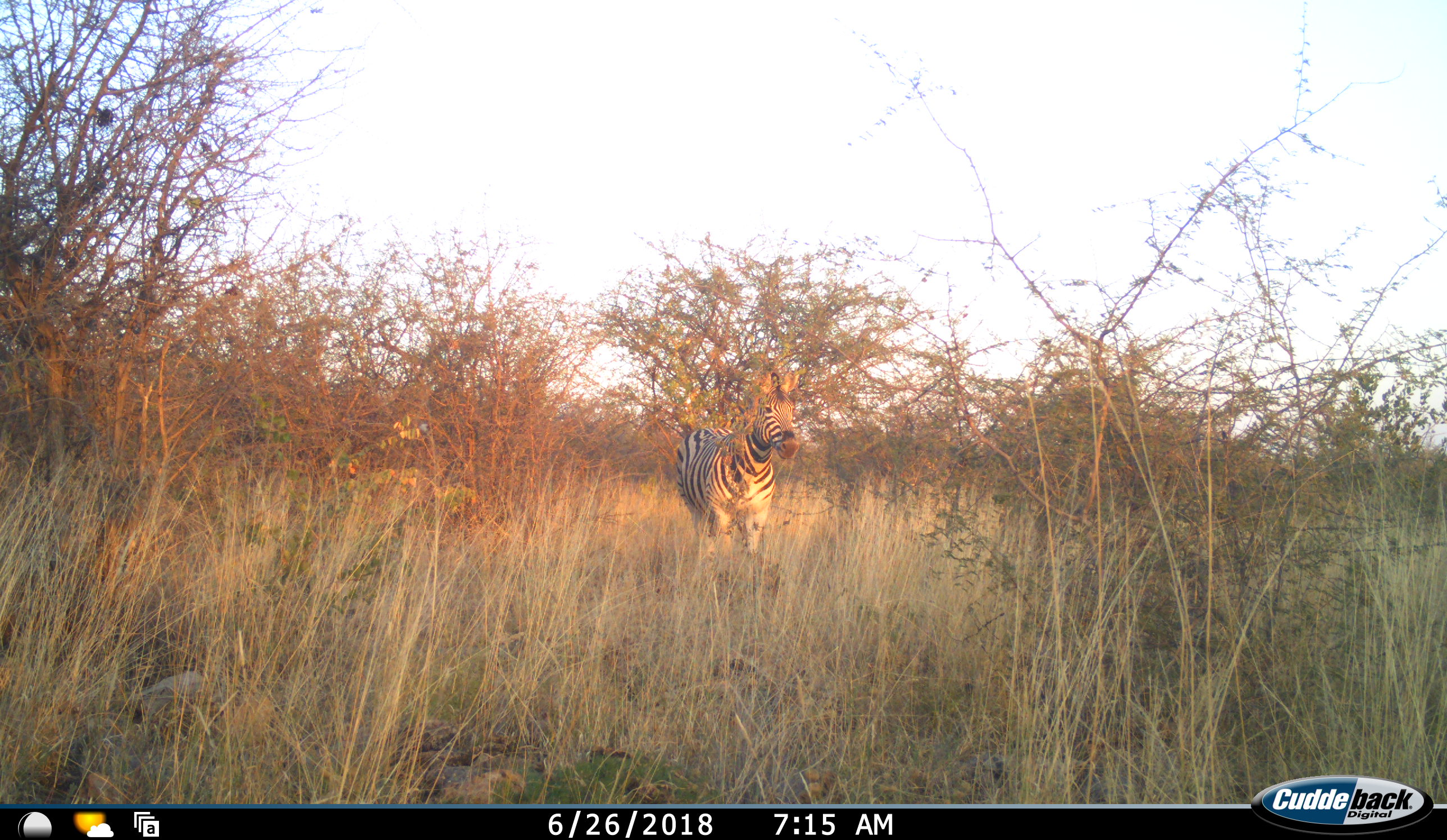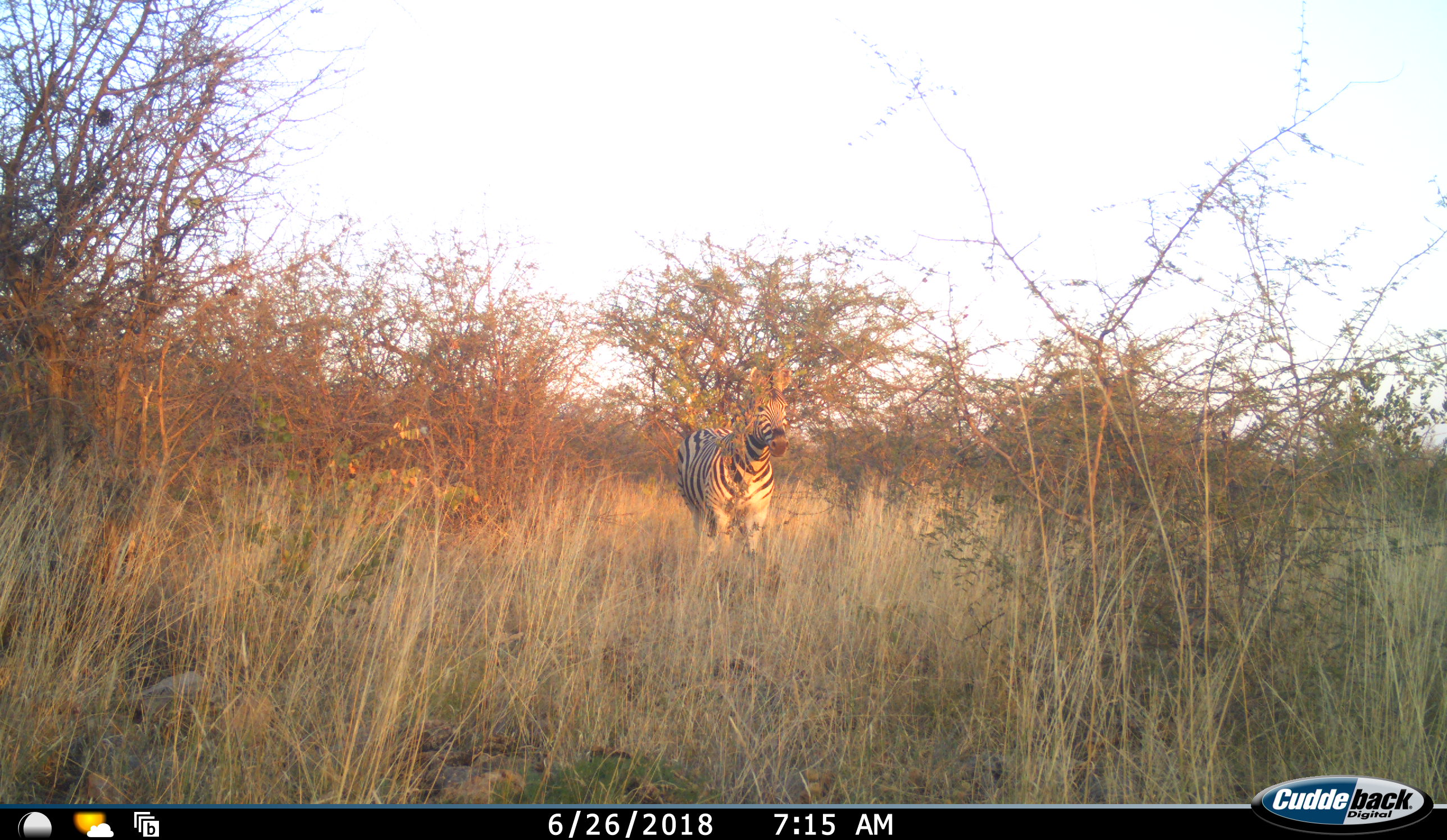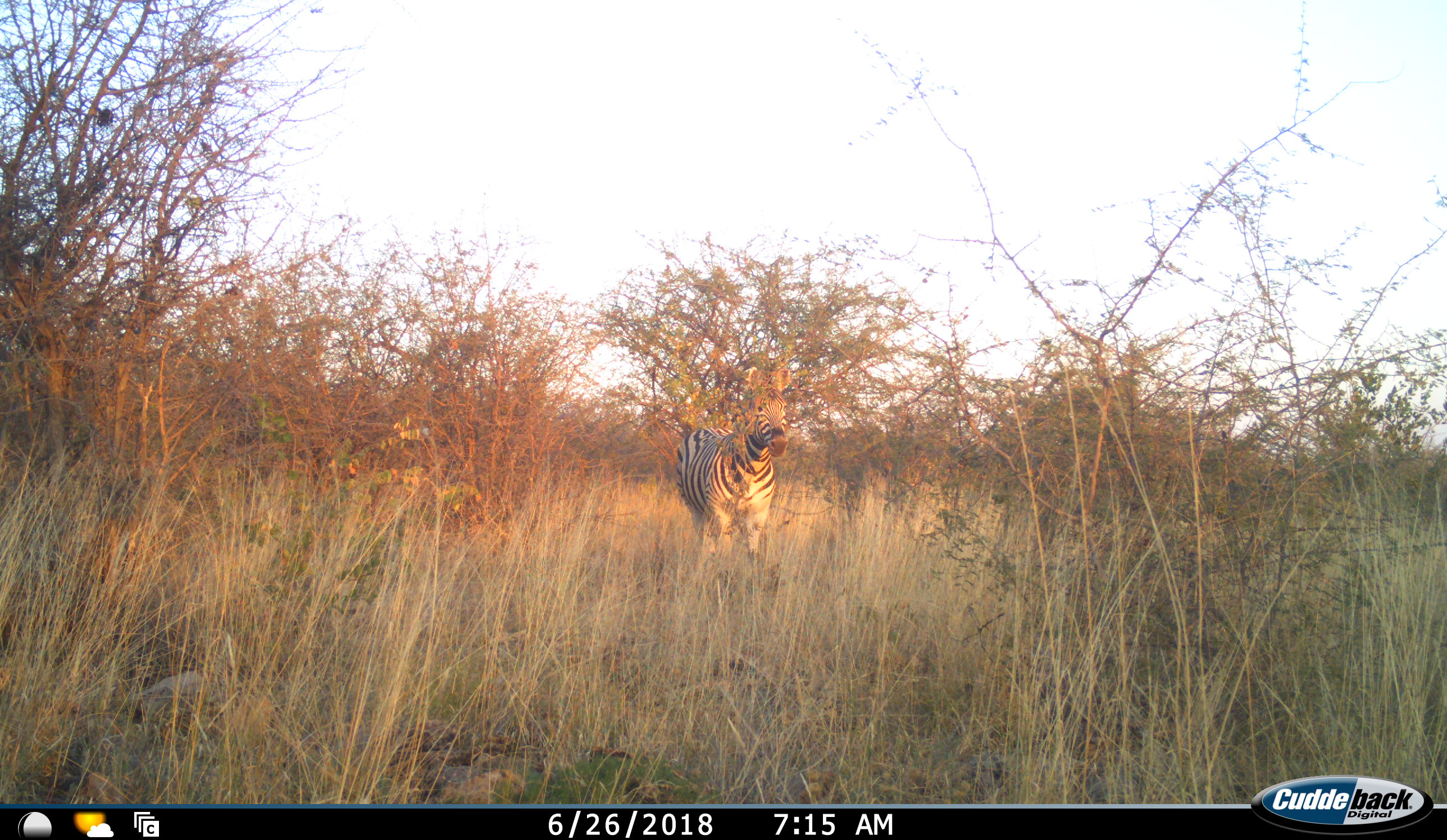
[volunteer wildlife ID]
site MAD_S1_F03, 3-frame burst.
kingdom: Animalia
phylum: Chordata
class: Mammalia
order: Perissodactyla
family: Equidae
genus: Equus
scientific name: Equus quagga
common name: plains zebra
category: zebraplains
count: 1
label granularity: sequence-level